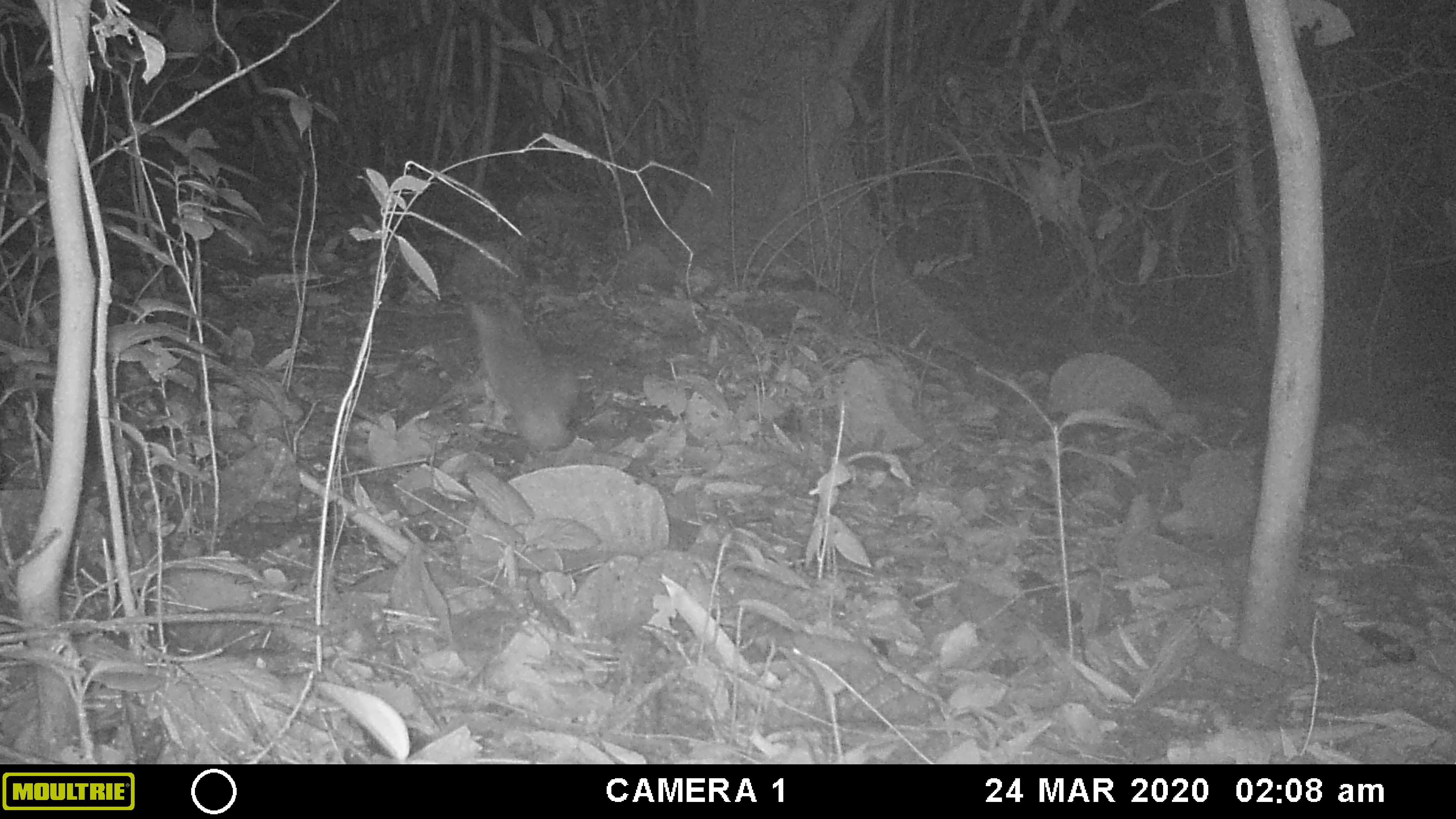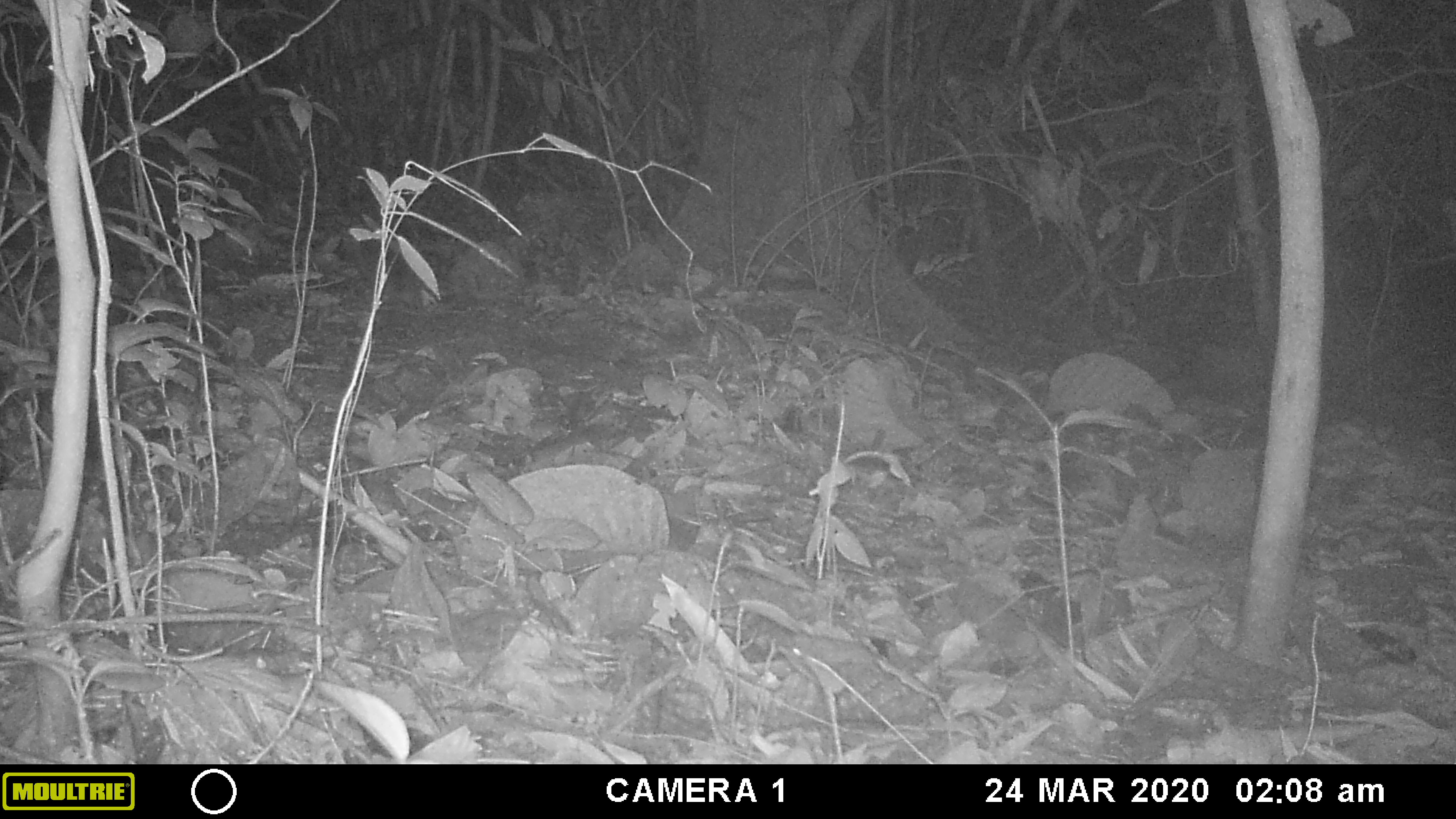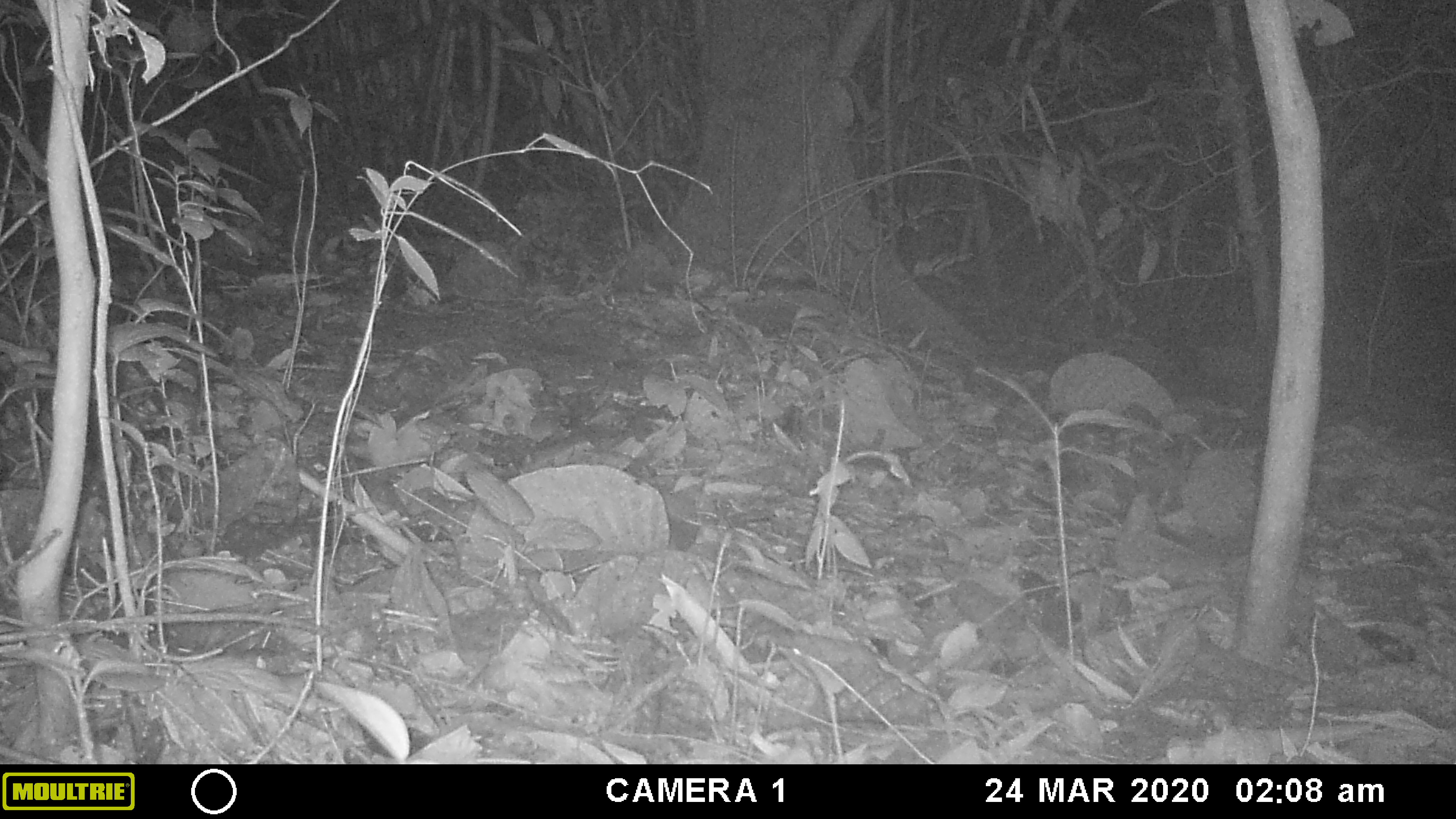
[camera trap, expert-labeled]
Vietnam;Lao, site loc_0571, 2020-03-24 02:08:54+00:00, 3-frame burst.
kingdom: Animalia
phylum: Chordata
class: Mammalia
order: Carnivora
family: Mustelidae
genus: Melogale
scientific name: Melogale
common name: ferret badger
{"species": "ferret badger (Melogale)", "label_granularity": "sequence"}